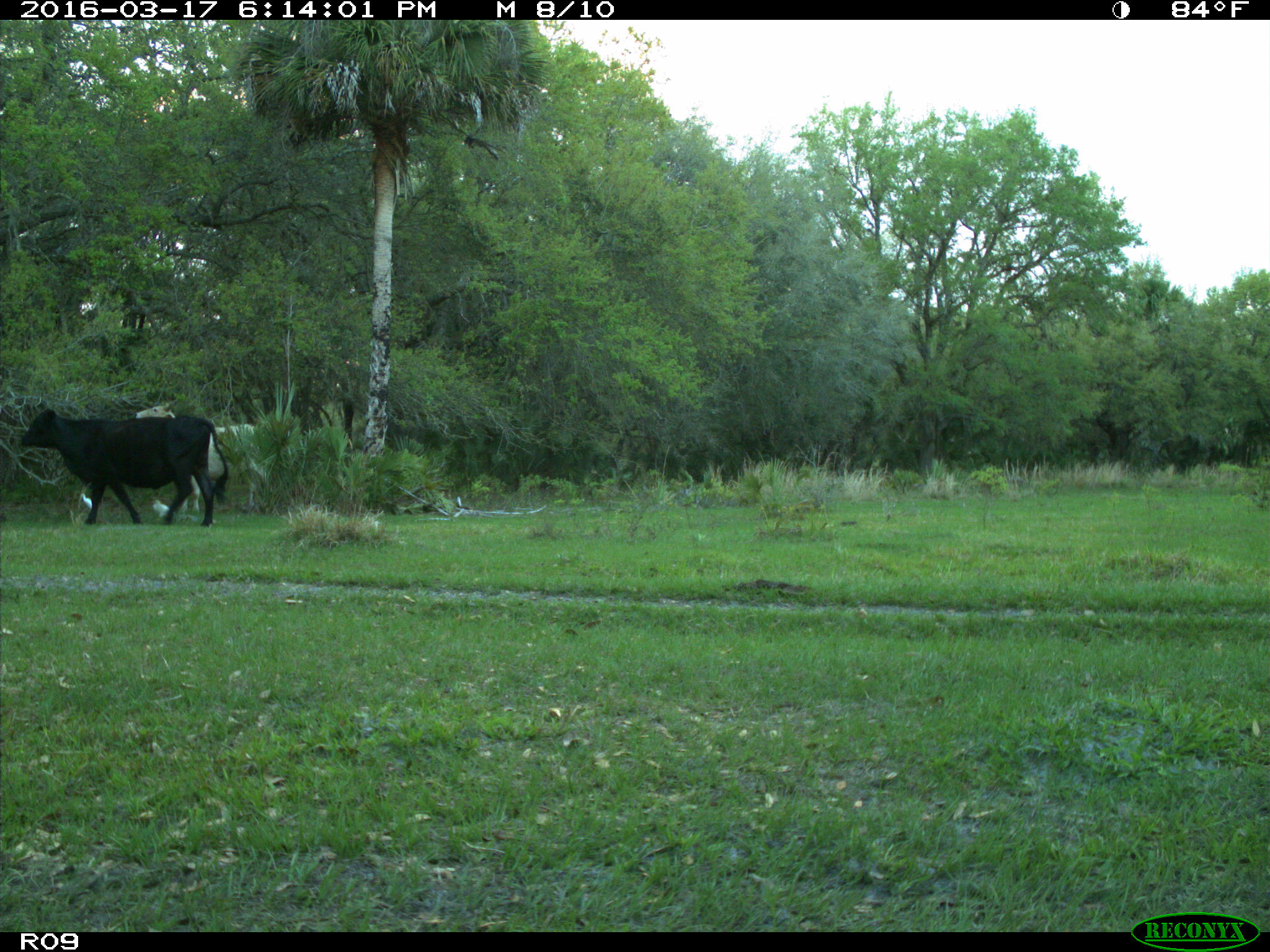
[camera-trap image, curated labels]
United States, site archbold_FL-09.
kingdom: Animalia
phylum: Chordata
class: Mammalia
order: Artiodactyla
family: Bovidae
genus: Bos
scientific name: Bos taurus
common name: domestic cow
Bos taurus (domestic cow).